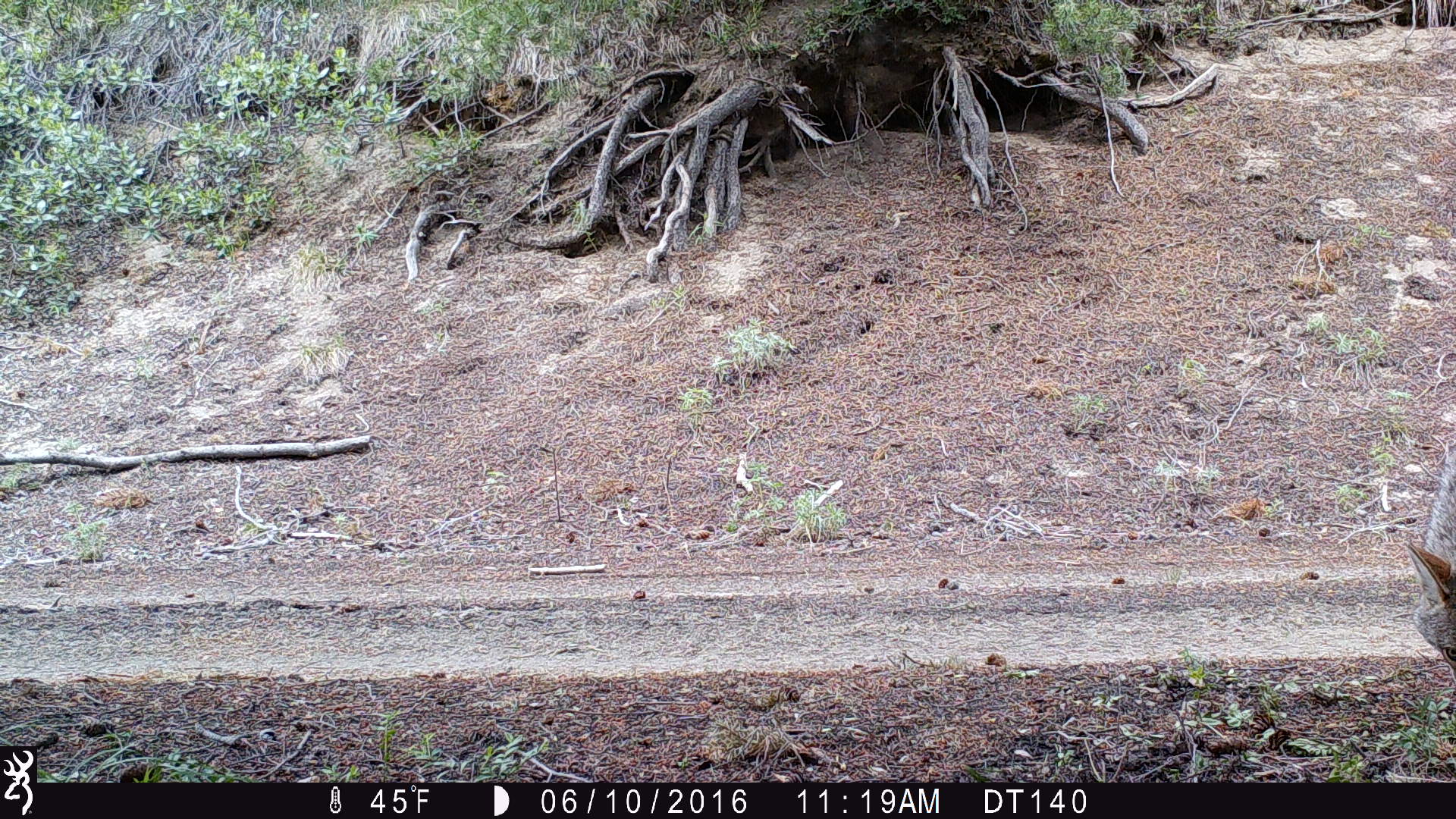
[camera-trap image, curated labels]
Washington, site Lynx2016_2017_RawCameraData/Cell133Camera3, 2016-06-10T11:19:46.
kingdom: Animalia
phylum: Chordata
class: Mammalia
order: Carnivora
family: Canidae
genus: Canis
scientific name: Canis latrans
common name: coyote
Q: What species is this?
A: Canis latrans (coyote).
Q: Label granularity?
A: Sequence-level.